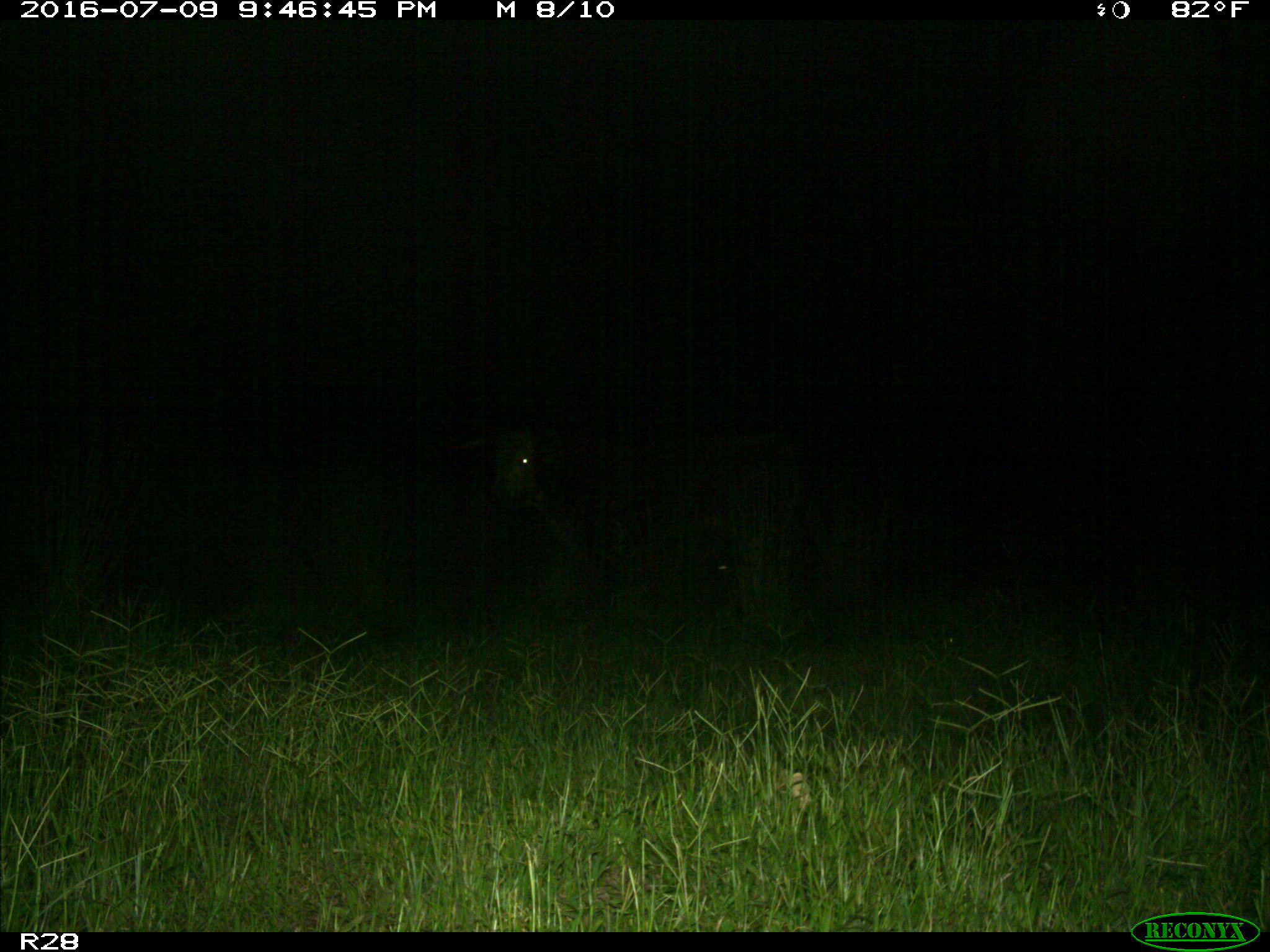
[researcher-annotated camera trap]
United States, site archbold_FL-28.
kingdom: Animalia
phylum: Chordata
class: Mammalia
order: Artiodactyla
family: Bovidae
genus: Bos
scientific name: Bos taurus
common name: domestic cow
Bos taurus (domestic cow).